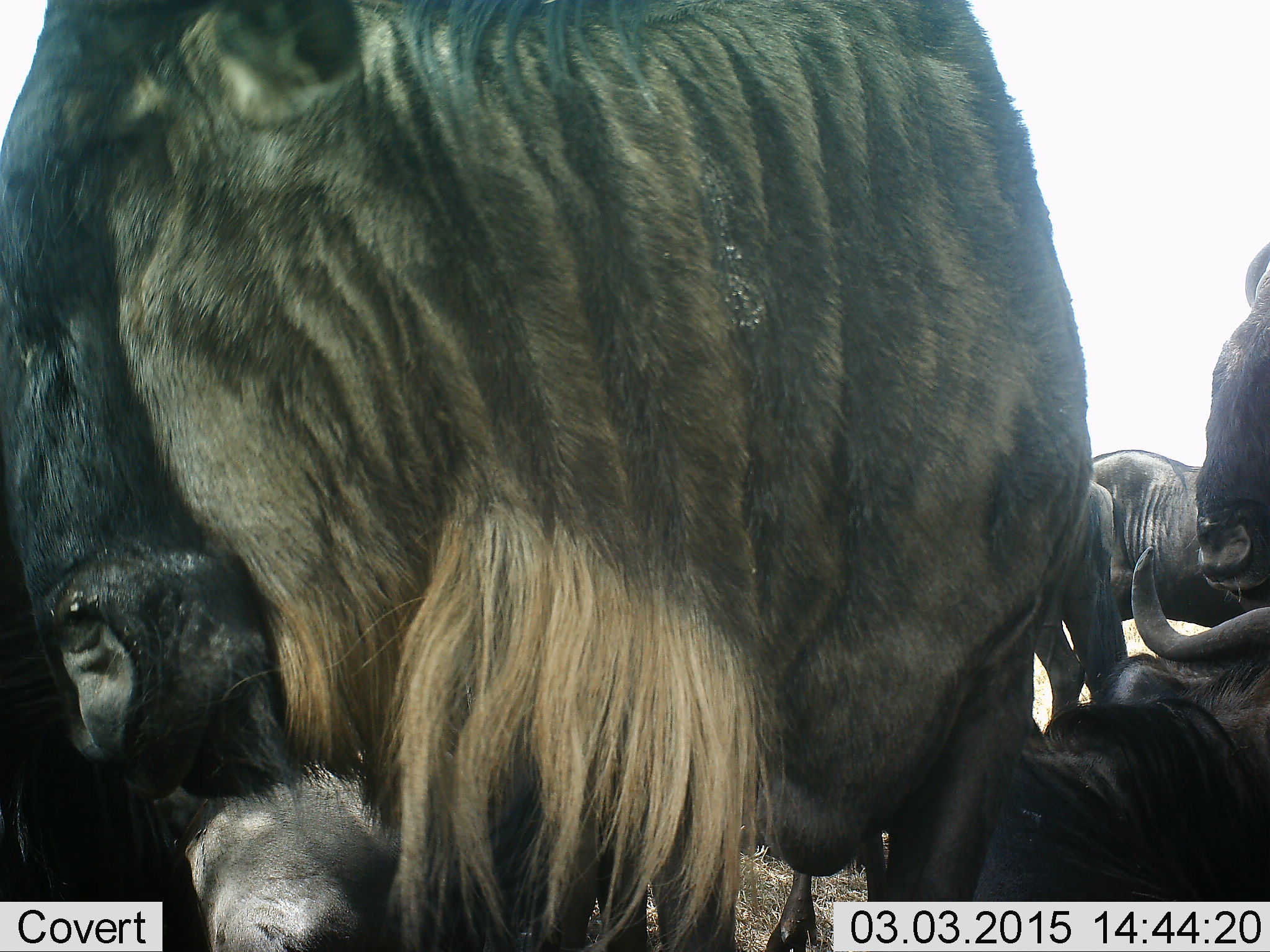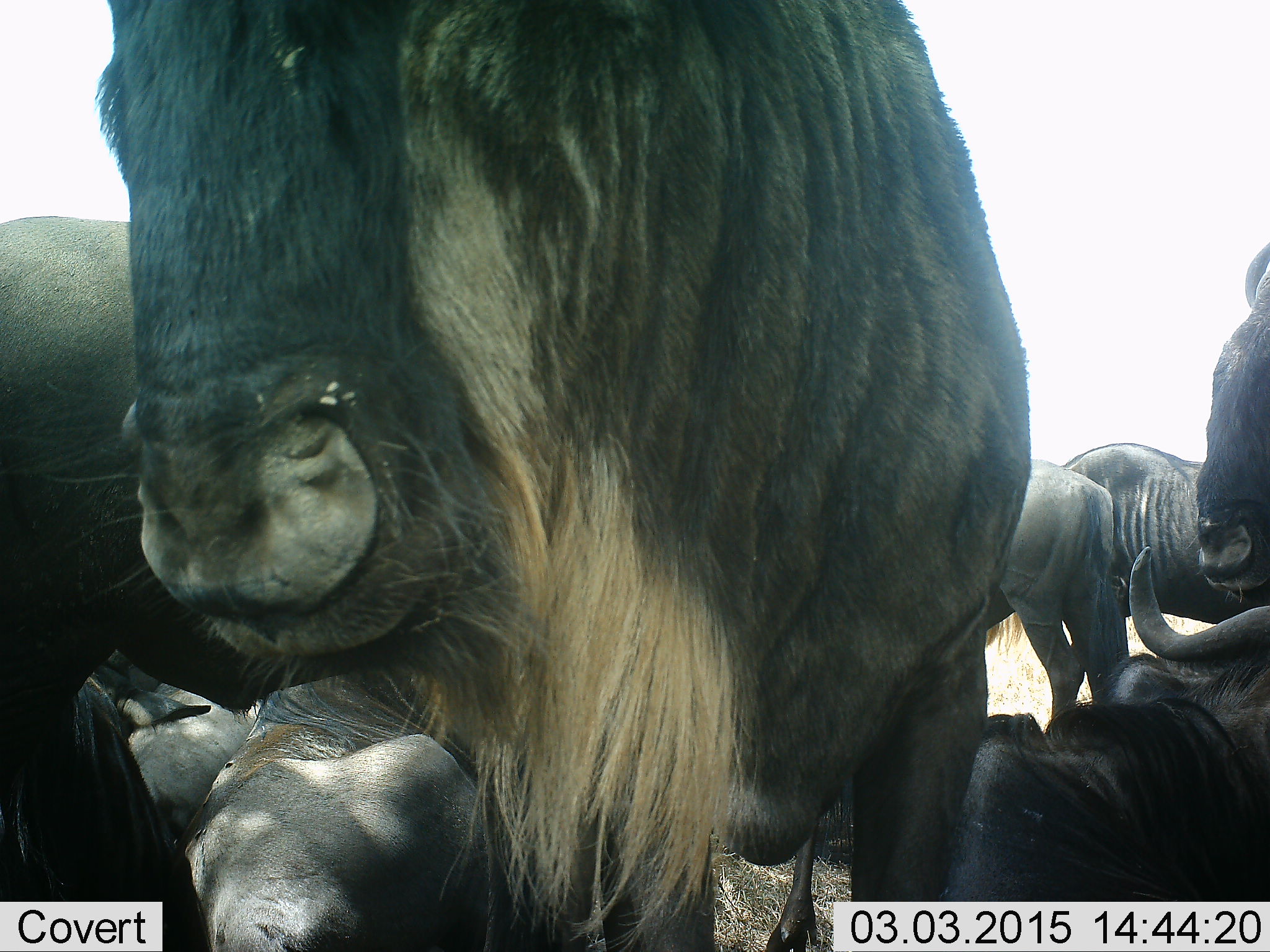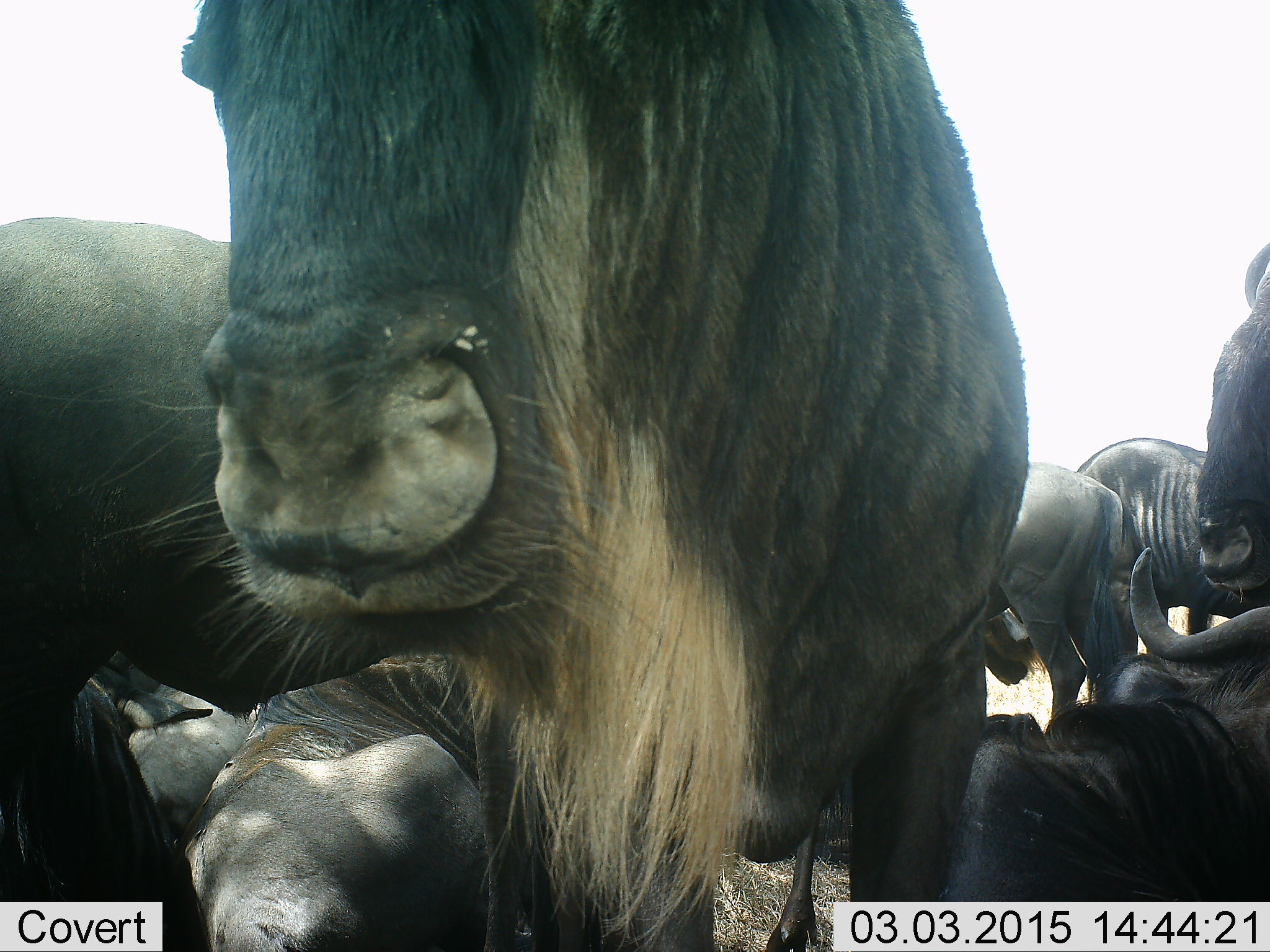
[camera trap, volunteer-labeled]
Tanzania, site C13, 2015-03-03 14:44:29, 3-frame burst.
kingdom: Animalia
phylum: Chordata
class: Mammalia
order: Artiodactyla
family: Bovidae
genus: Connochaetes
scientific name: Connochaetes taurinus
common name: blue wildebeest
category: wildebeest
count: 7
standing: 90%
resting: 70%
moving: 10%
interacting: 0%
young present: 0%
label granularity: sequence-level